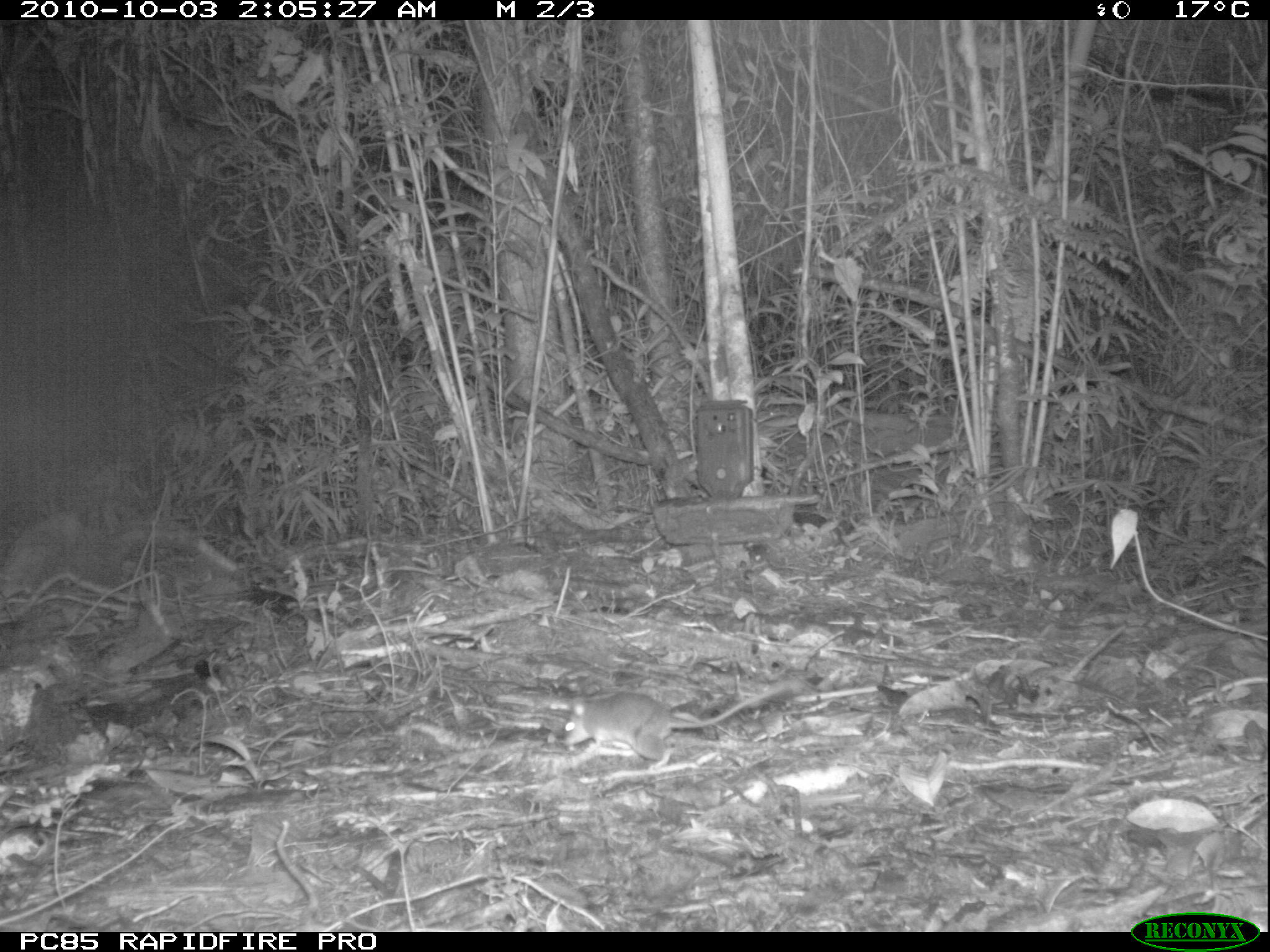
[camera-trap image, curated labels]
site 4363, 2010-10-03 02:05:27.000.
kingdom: Animalia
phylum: Chordata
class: Mammalia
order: Rodentia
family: Muridae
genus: Rattus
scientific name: Rattus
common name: rodent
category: unknown rat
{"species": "unknown rat (rodent) (Rattus)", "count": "1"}